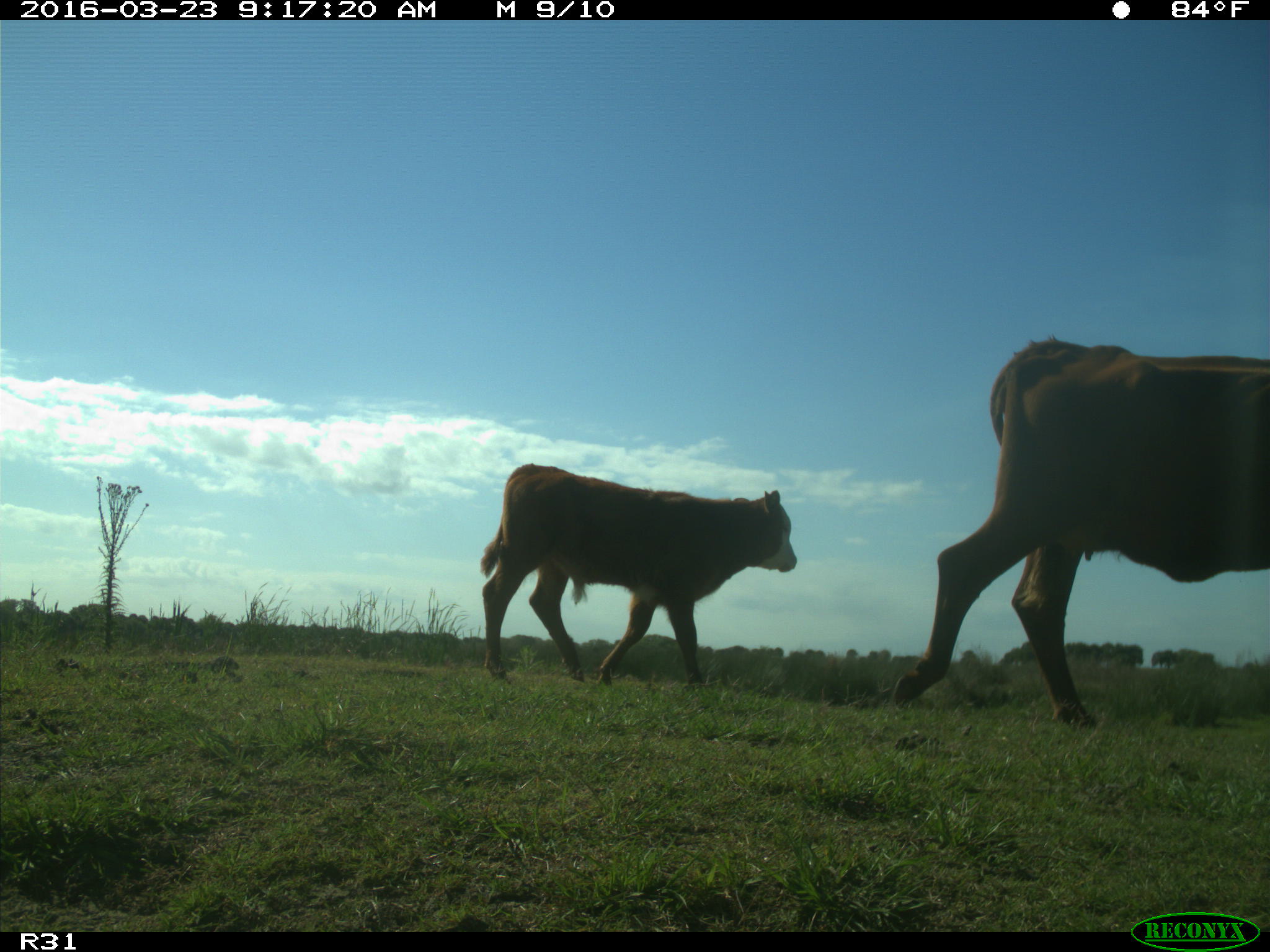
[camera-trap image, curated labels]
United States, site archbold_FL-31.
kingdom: Animalia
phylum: Chordata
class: Mammalia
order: Artiodactyla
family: Bovidae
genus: Bos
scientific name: Bos taurus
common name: domestic cow